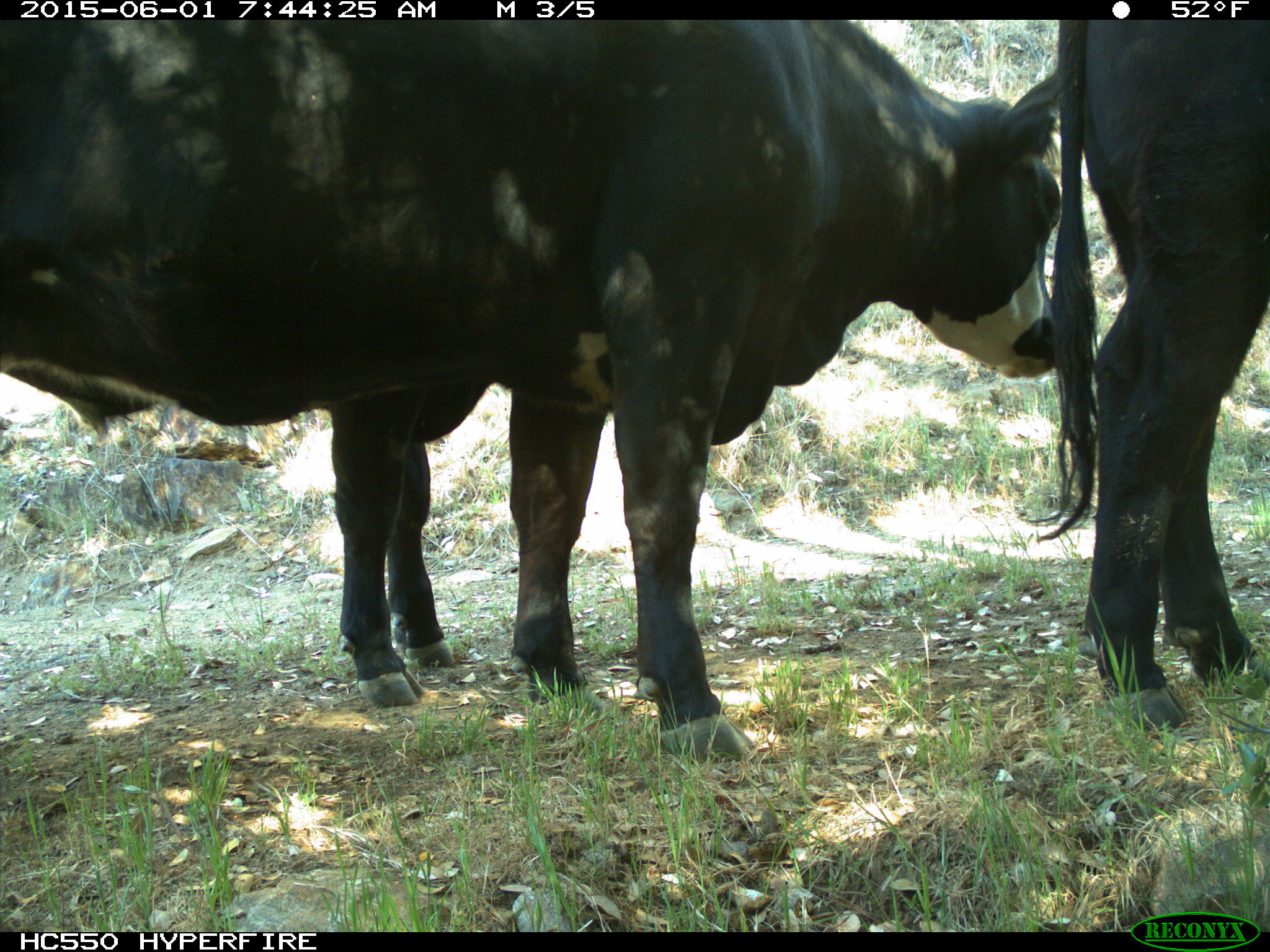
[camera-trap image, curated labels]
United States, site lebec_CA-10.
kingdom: Animalia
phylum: Chordata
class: Mammalia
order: Artiodactyla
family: Bovidae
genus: Bos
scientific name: Bos taurus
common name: domestic cow